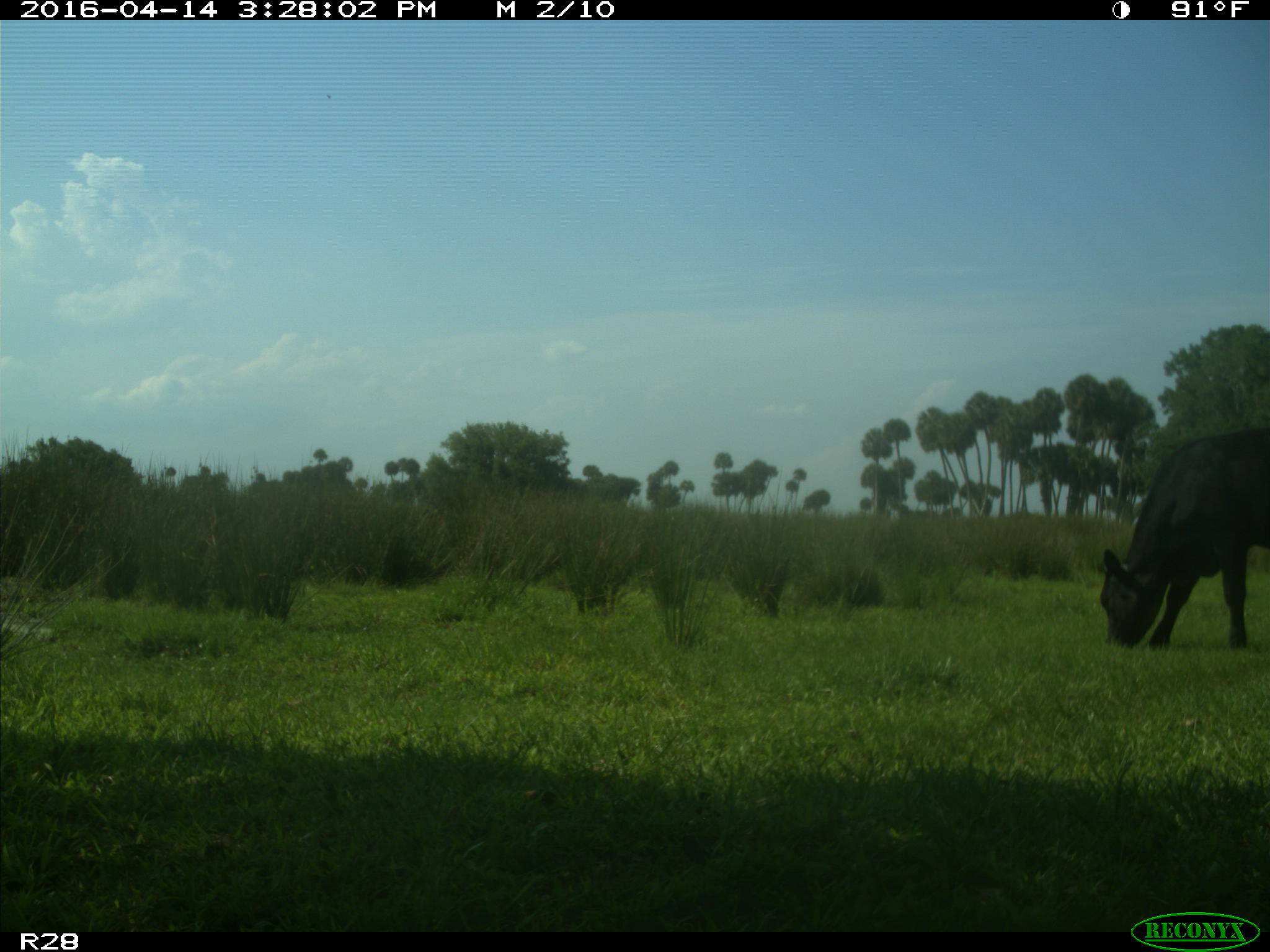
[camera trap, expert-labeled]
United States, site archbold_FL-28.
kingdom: Animalia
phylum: Chordata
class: Mammalia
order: Artiodactyla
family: Bovidae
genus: Bos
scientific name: Bos taurus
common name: domestic cow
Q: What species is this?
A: Bos taurus (domestic cow).